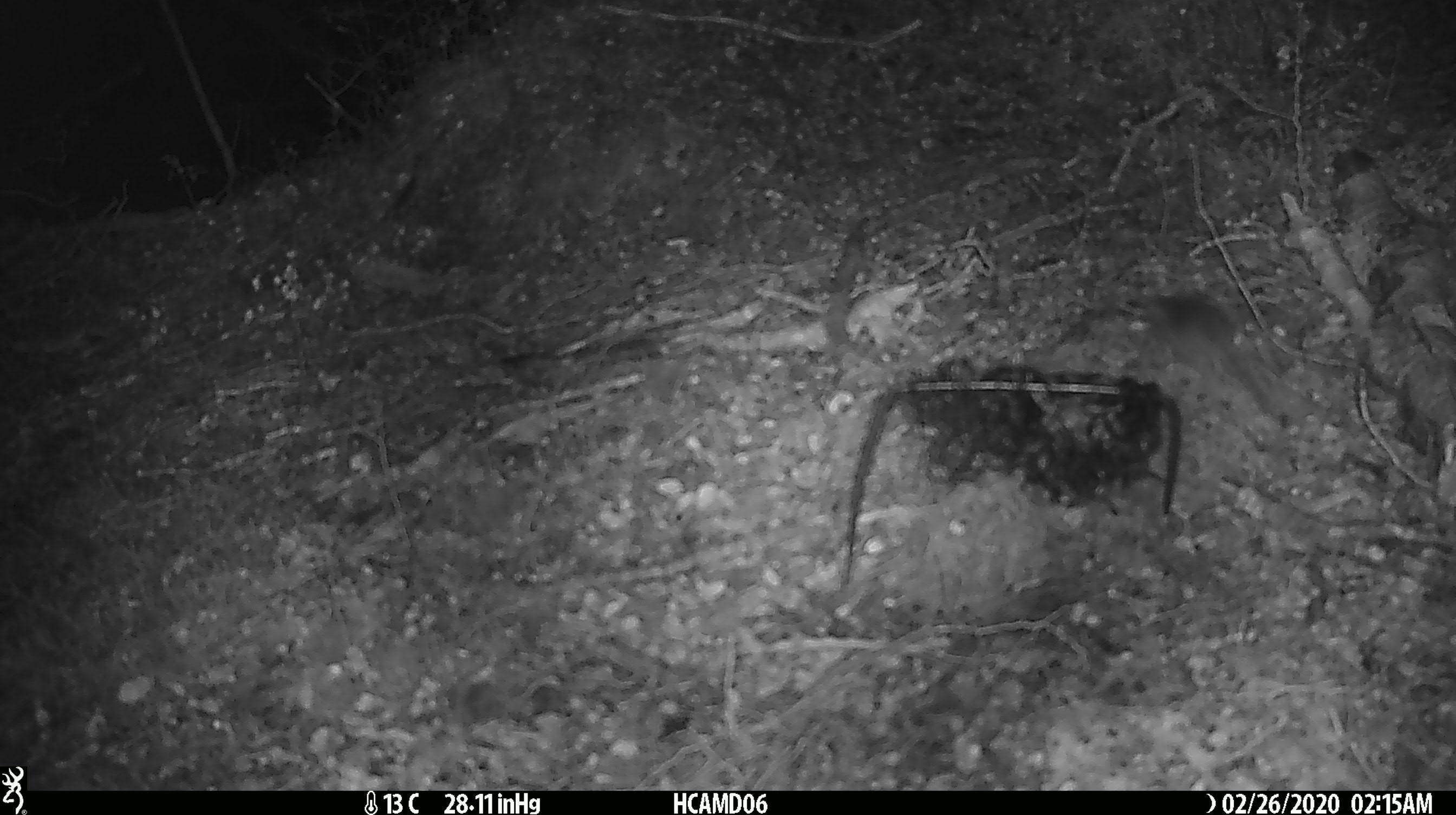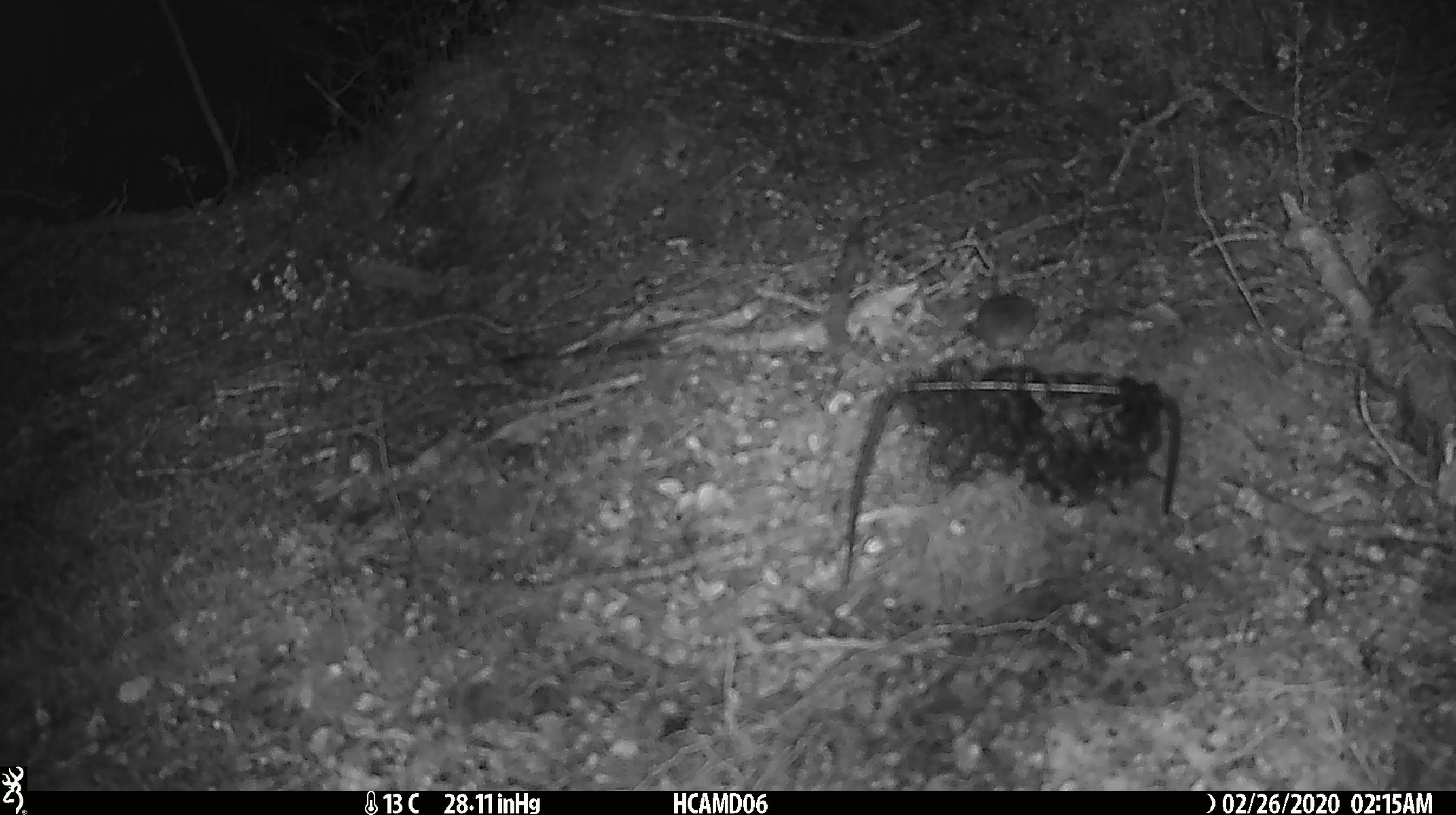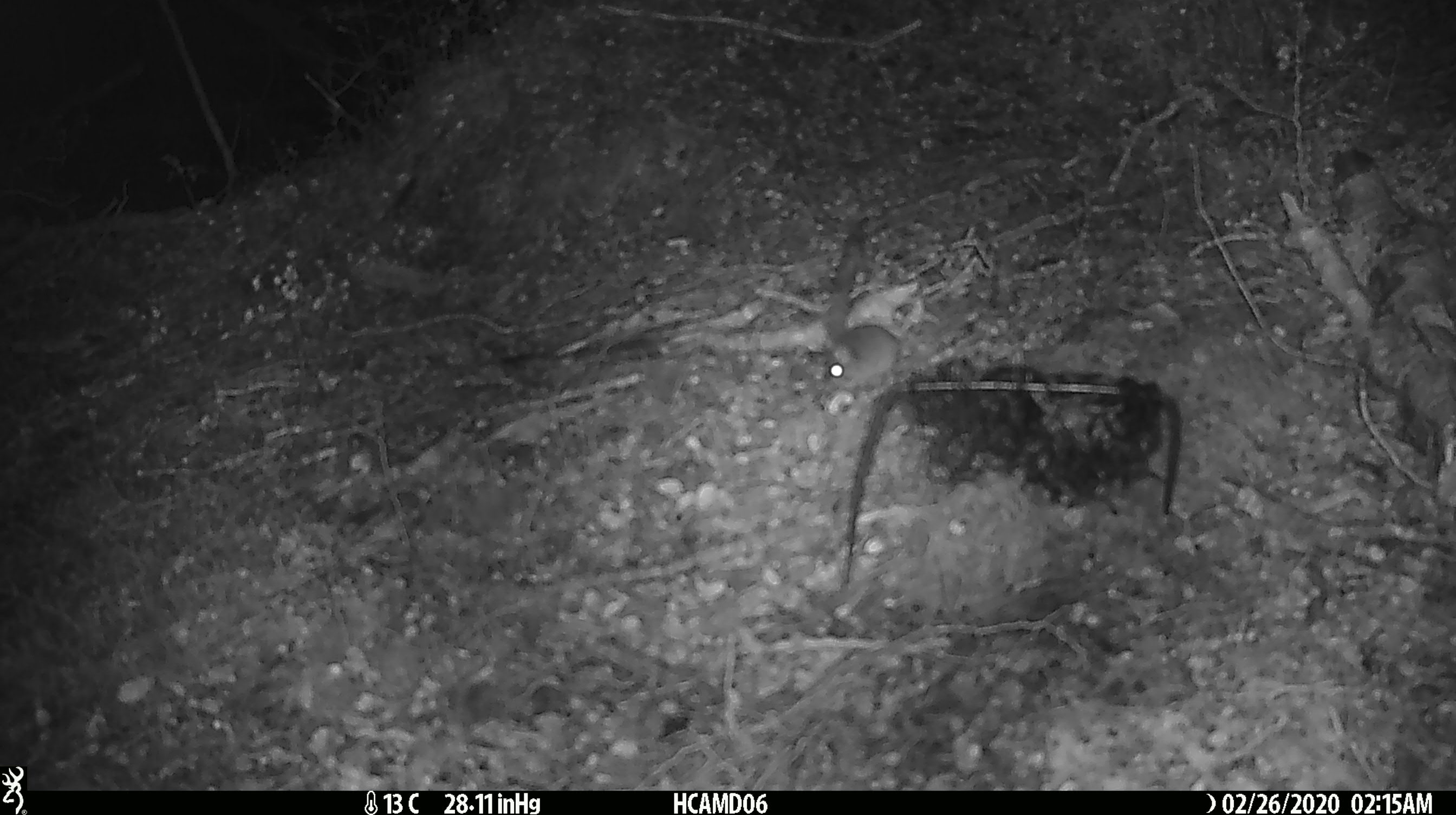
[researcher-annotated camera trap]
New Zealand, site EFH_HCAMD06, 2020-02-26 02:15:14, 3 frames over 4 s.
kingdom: Animalia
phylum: Chordata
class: Mammalia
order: Rodentia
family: Muridae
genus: Mus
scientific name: Mus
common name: mouse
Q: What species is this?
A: Mouse (Mus).